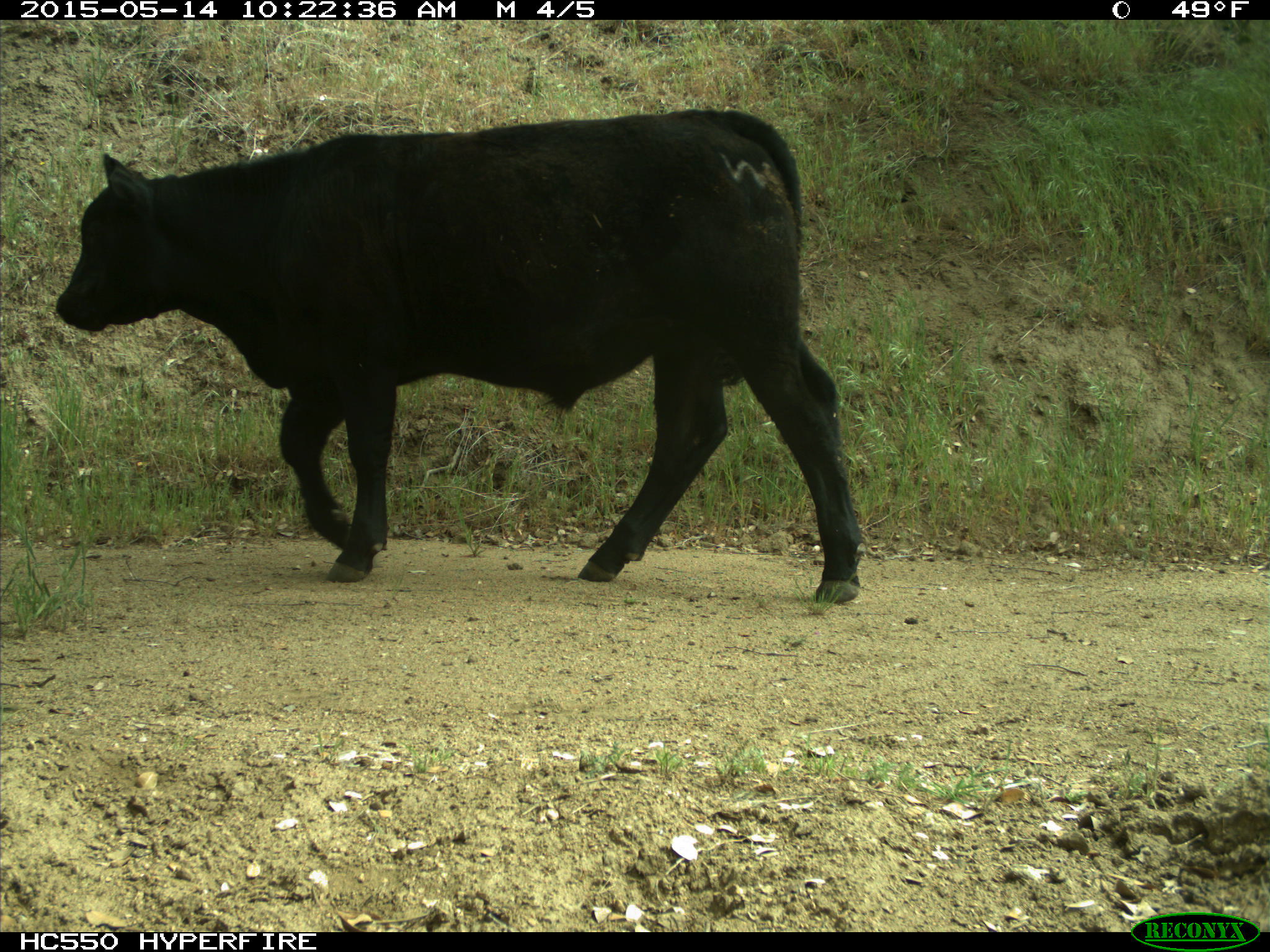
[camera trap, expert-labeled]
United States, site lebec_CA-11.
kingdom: Animalia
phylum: Chordata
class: Mammalia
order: Artiodactyla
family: Bovidae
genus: Bos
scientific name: Bos taurus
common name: domestic cow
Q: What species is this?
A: Bos taurus (domestic cow).